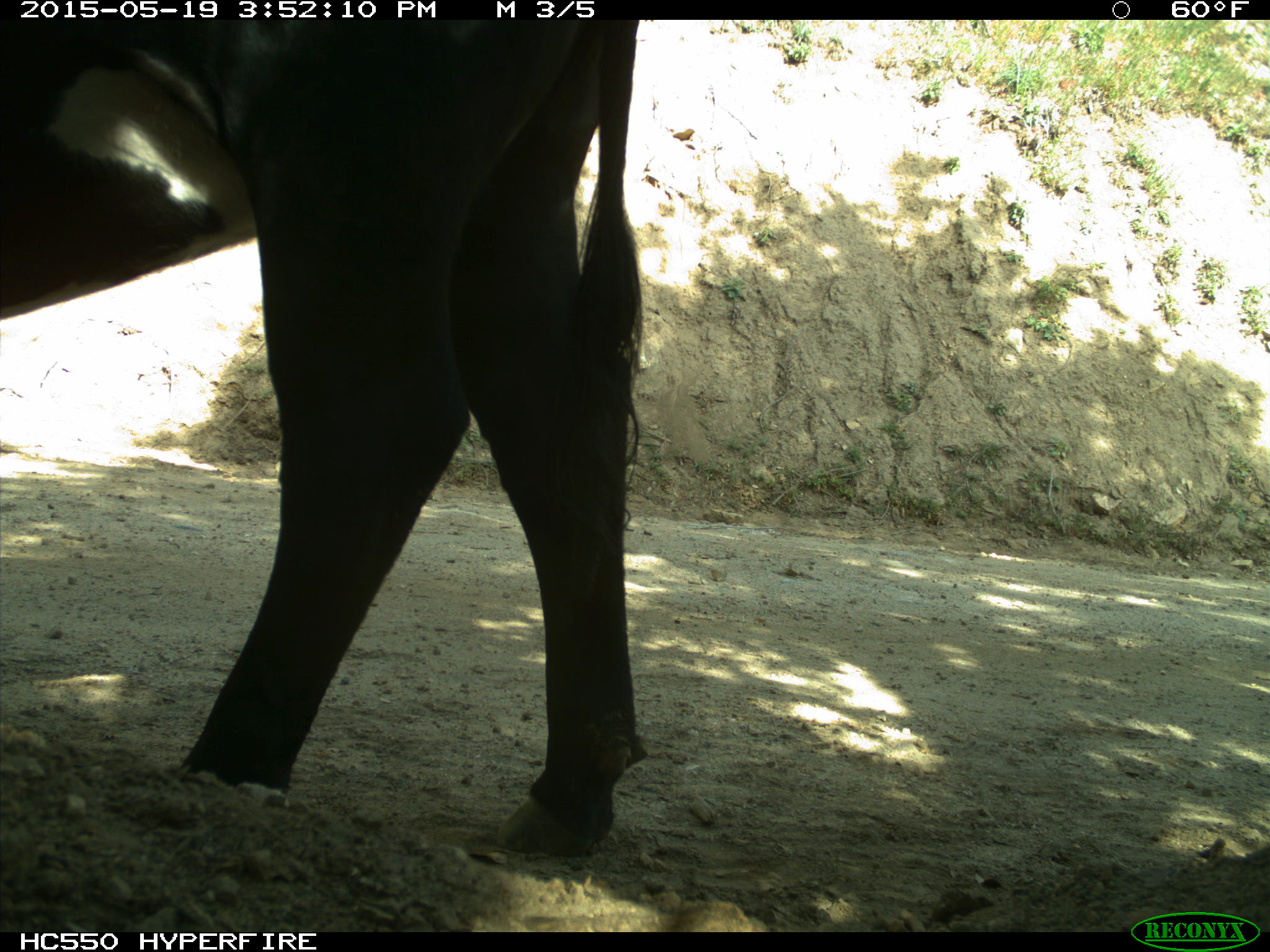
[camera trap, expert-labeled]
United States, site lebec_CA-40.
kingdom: Animalia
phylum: Chordata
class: Mammalia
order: Artiodactyla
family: Bovidae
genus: Bos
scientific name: Bos taurus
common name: domestic cow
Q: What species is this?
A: Bos taurus (domestic cow).